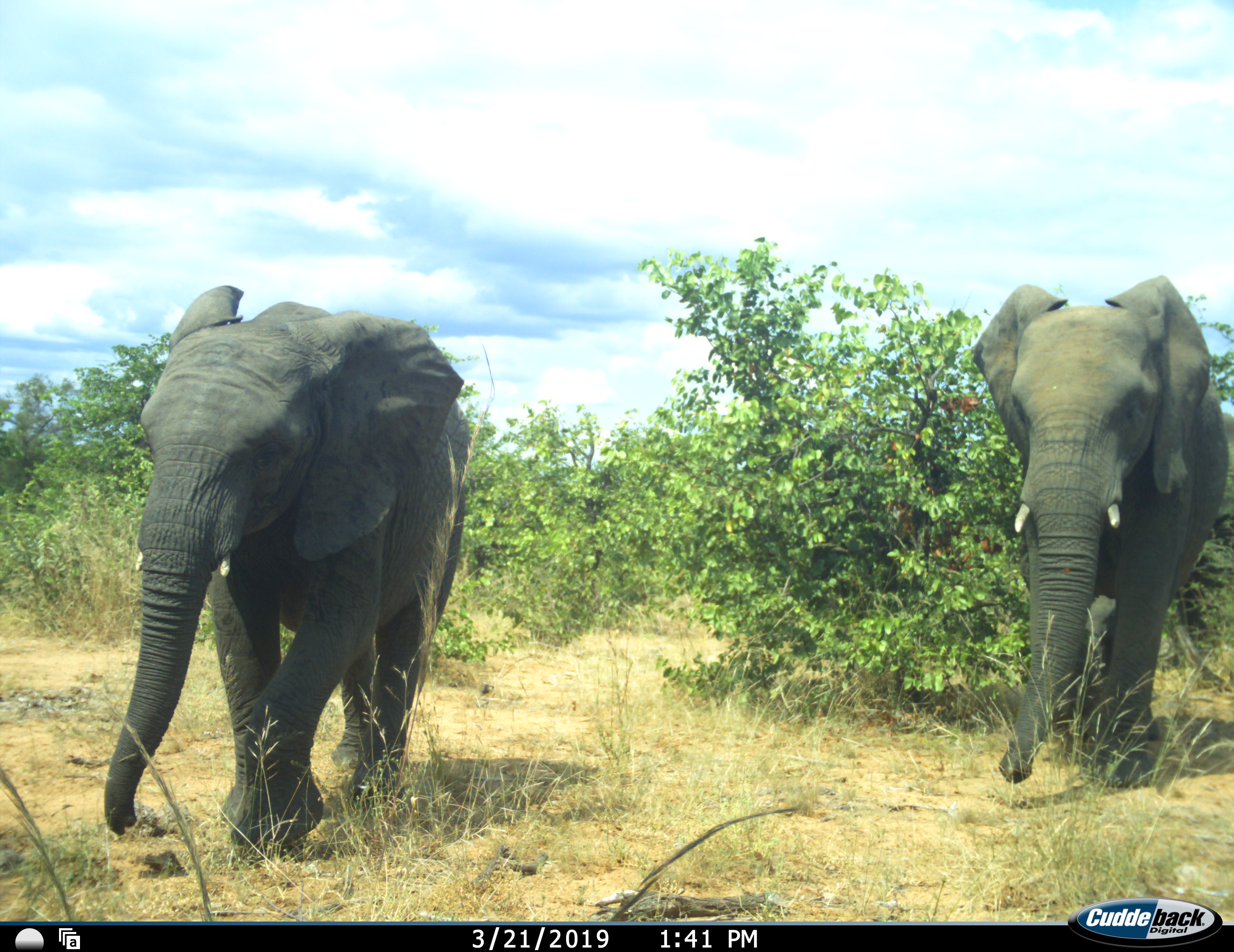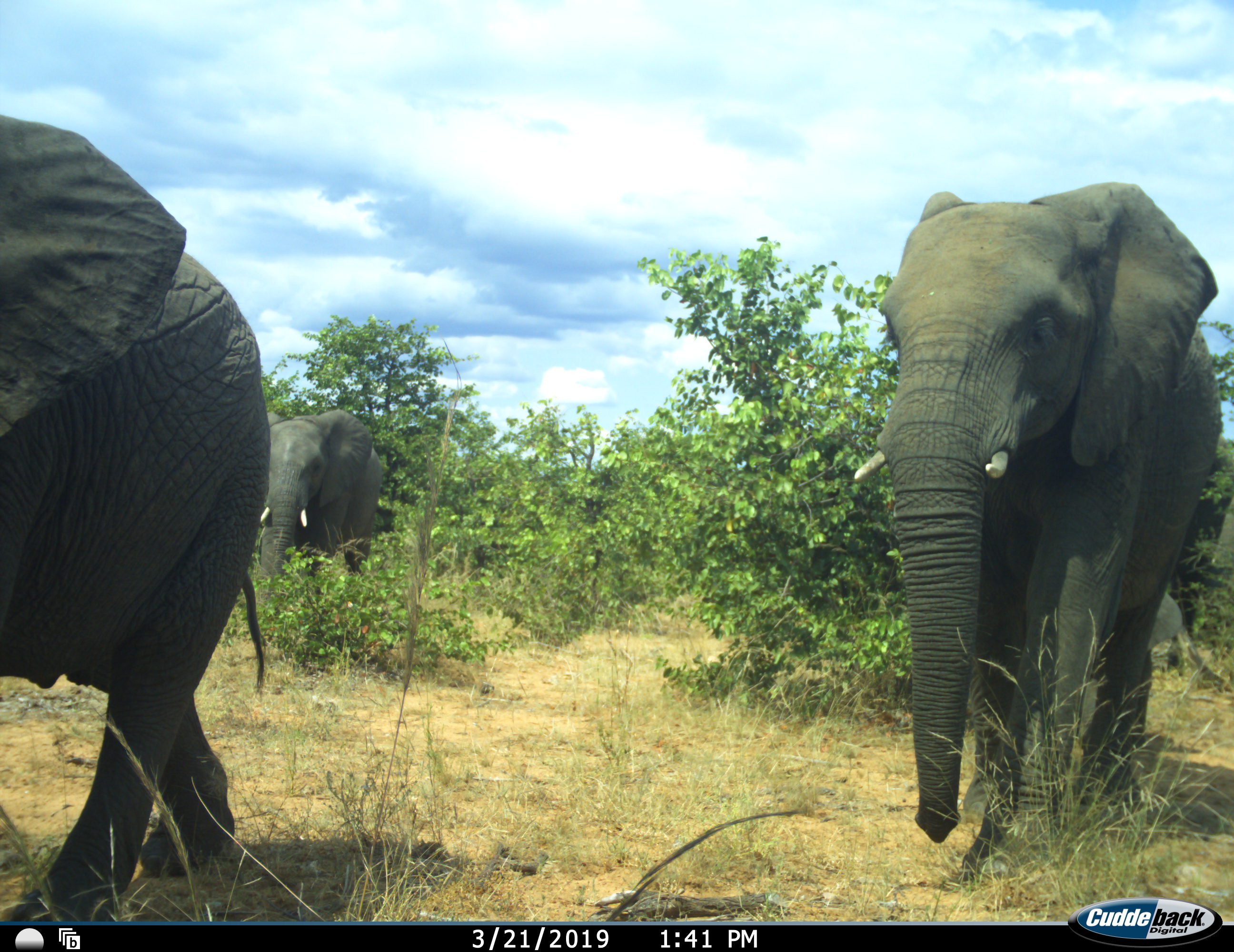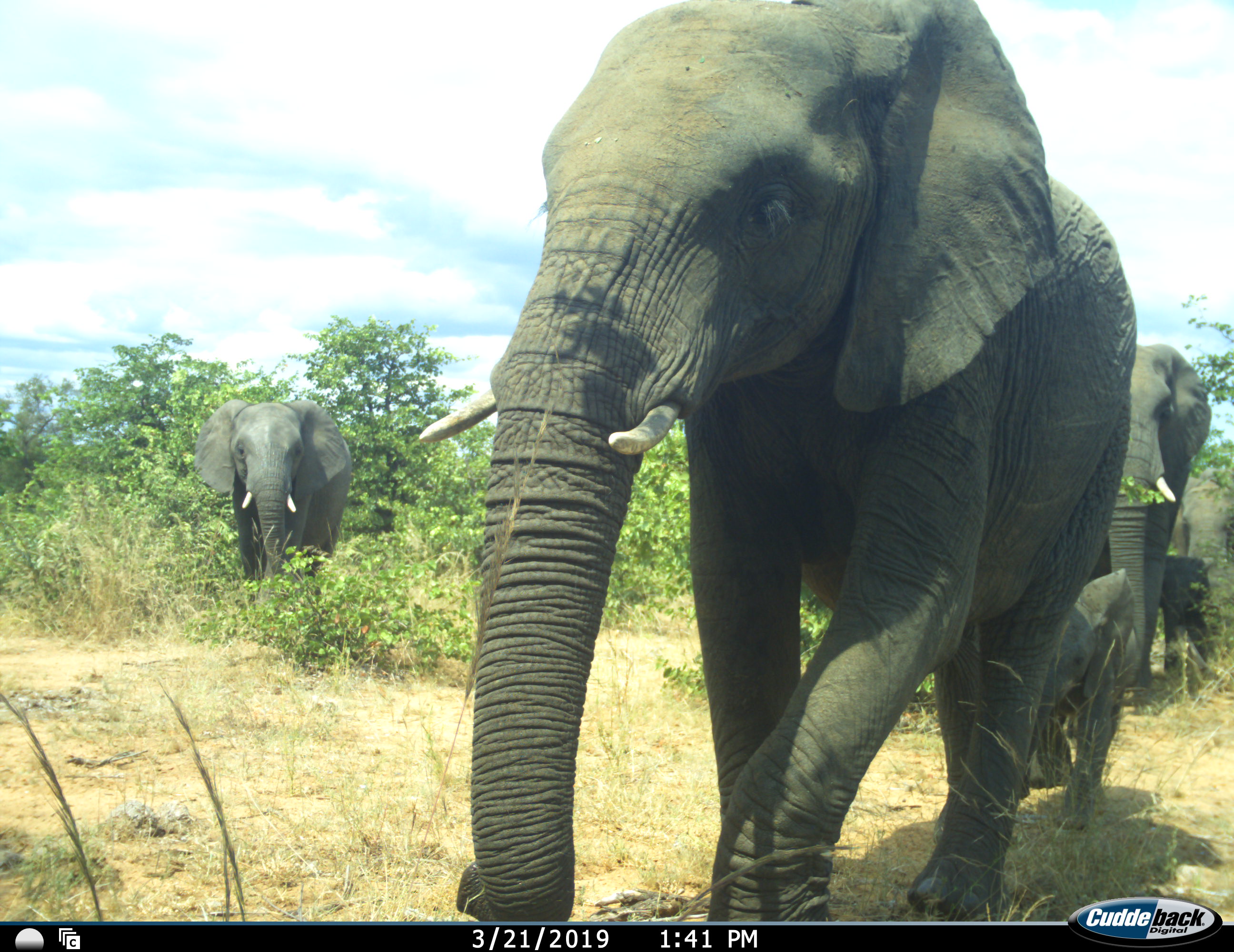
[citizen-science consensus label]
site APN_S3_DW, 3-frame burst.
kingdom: Animalia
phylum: Chordata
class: Mammalia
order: Proboscidea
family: Elephantidae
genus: Loxodonta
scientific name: Loxodonta africana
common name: african bush elephant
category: elephant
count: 6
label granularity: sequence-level